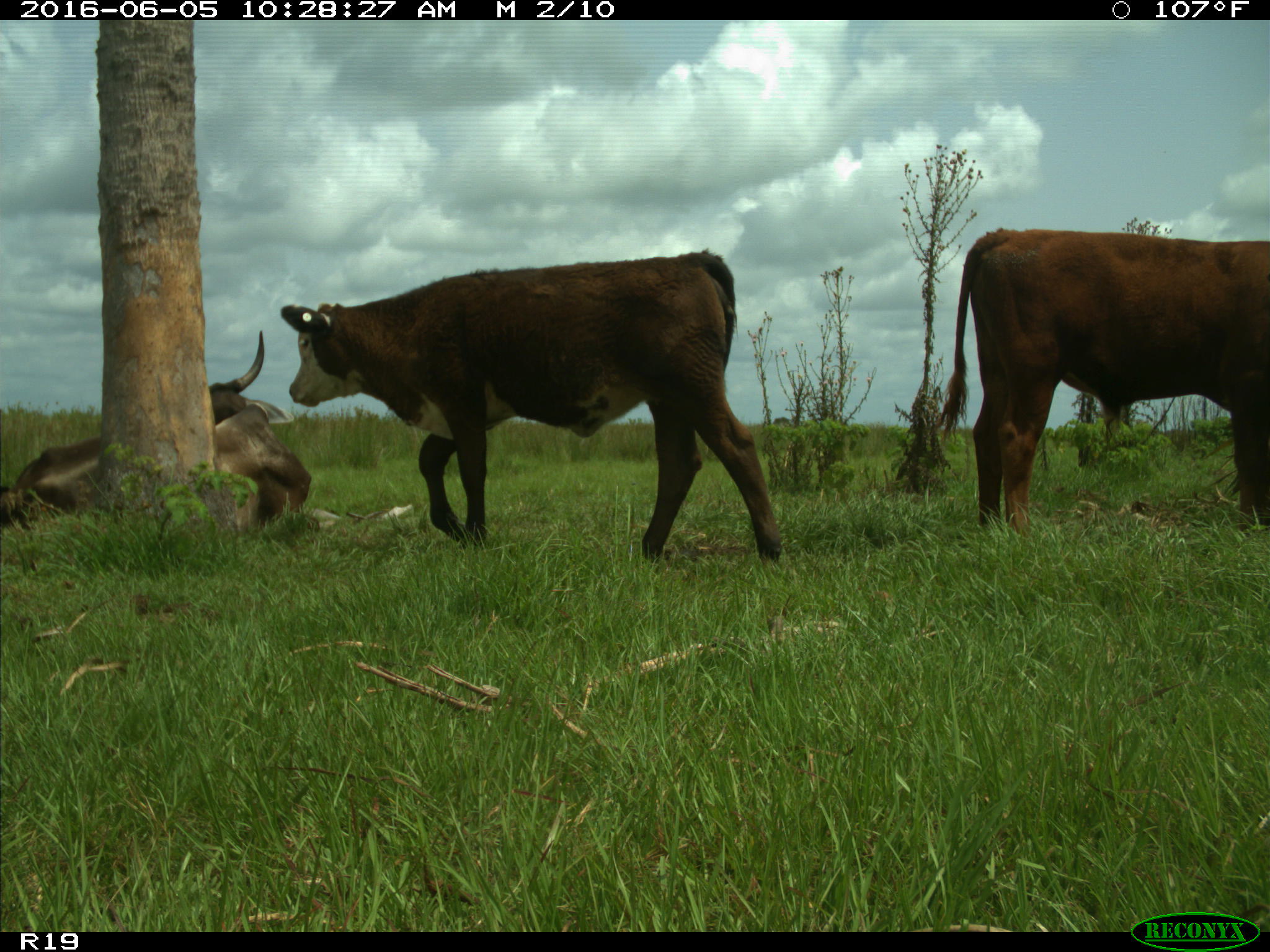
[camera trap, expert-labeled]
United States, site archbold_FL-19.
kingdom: Animalia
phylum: Chordata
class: Mammalia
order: Artiodactyla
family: Bovidae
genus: Bos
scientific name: Bos taurus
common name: domestic cow